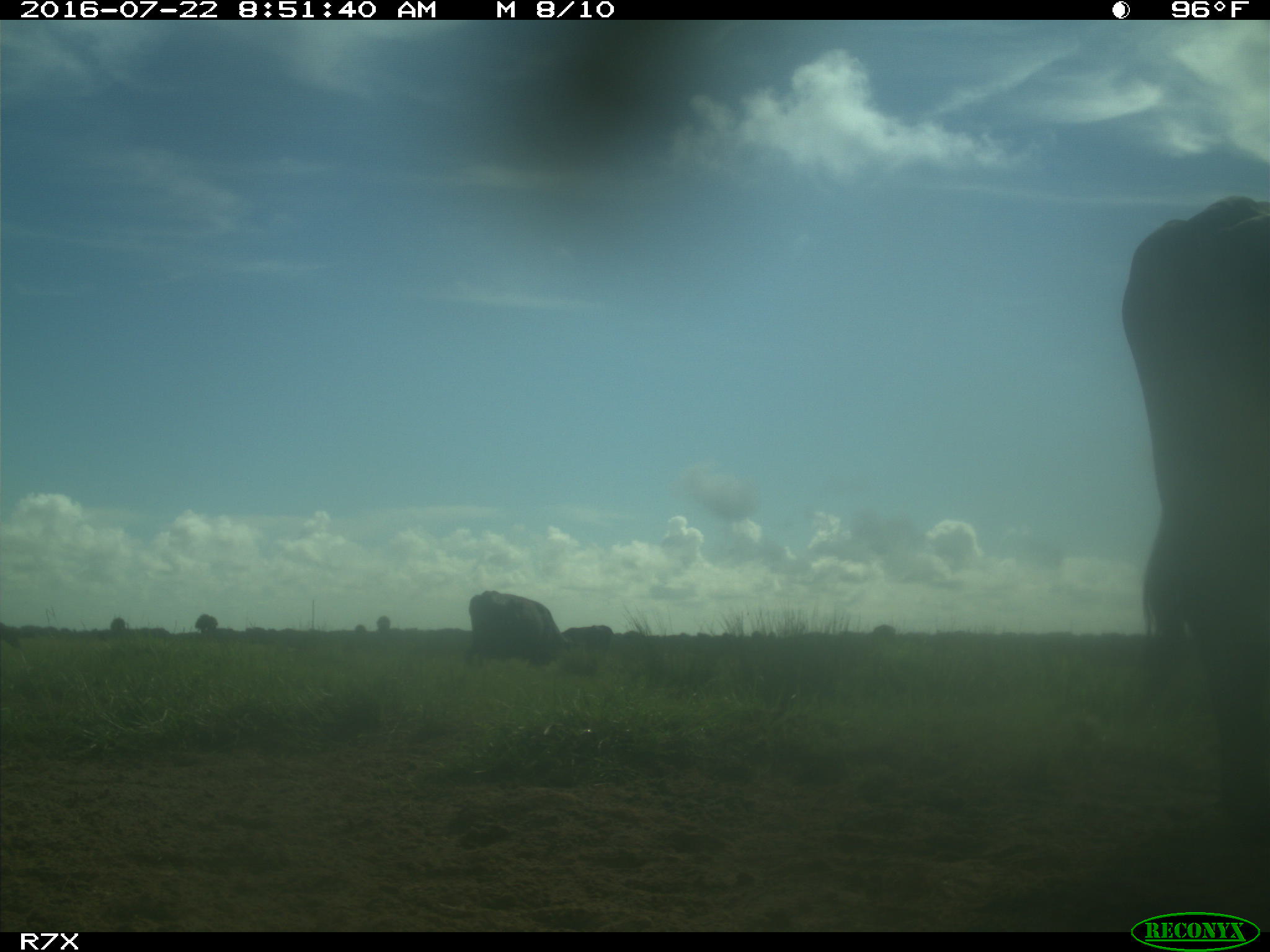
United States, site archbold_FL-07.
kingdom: Animalia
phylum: Chordata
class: Mammalia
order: Artiodactyla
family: Bovidae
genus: Bos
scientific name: Bos taurus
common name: domestic cow